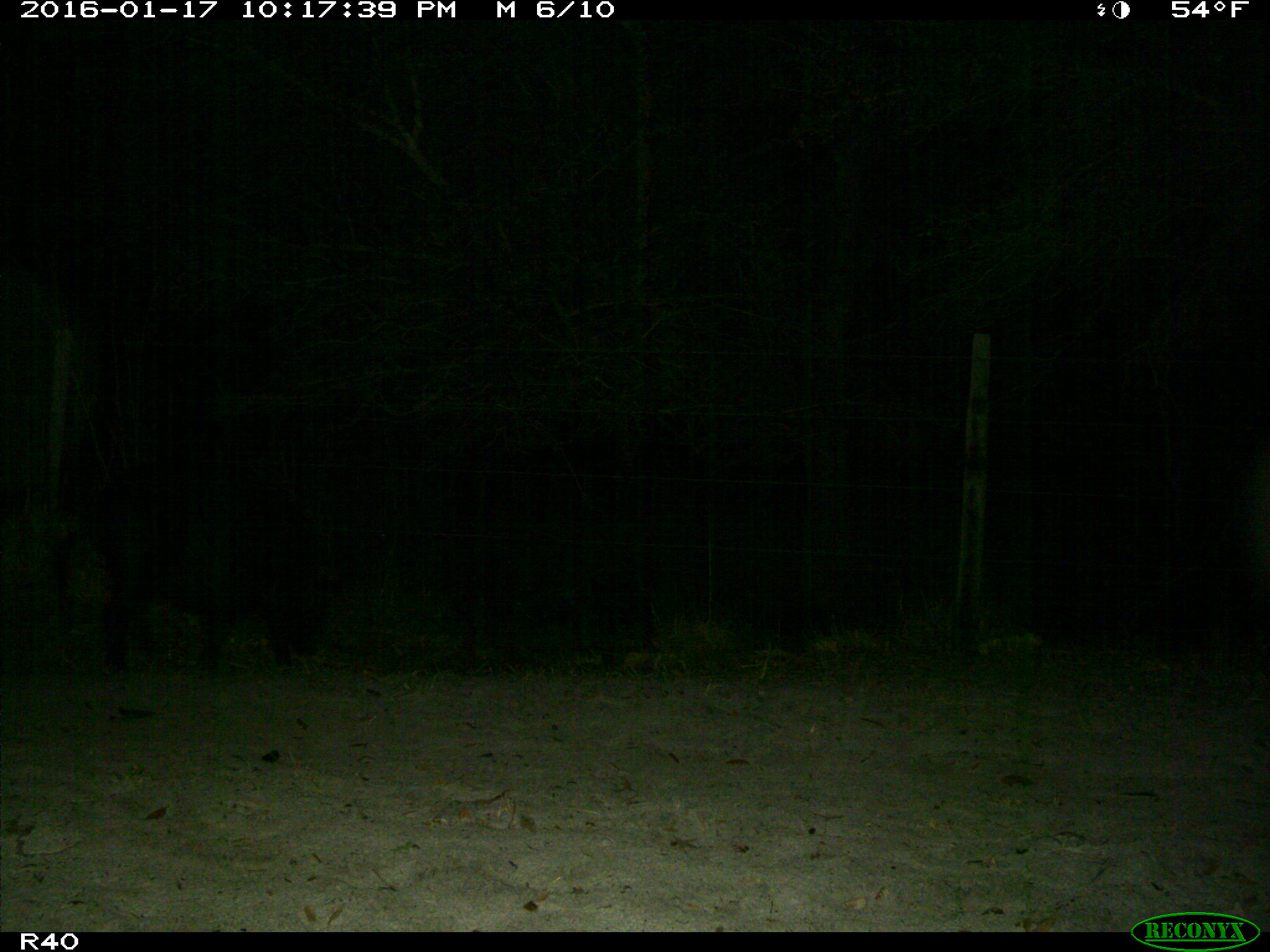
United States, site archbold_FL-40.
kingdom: Animalia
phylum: Chordata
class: Mammalia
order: Artiodactyla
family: Suidae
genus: Sus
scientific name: Sus scrofa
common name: wild boar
Sus scrofa (wild boar).